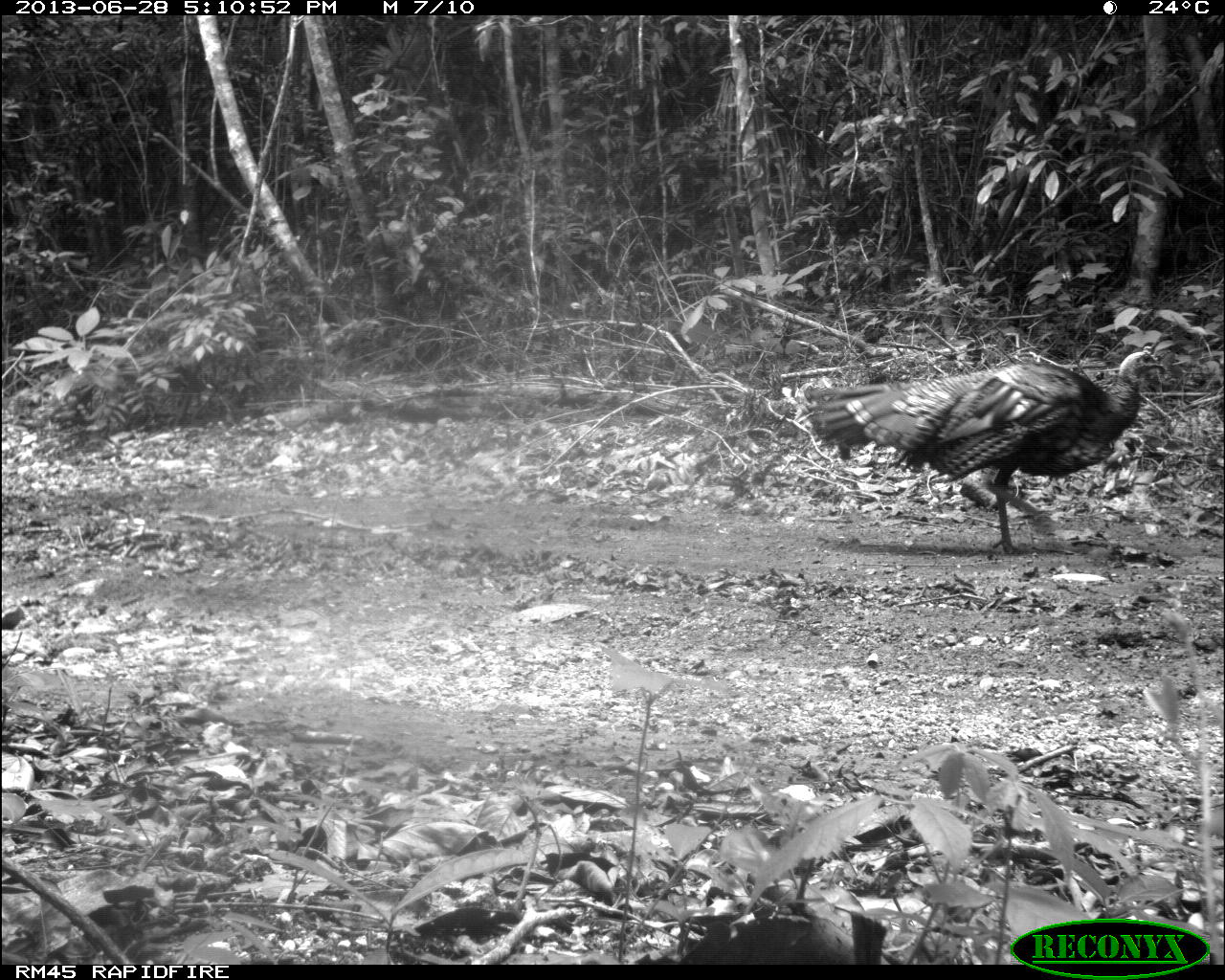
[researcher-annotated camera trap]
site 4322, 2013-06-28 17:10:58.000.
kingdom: Animalia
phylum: Chordata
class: Aves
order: Galliformes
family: Phasianidae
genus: Meleagris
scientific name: Meleagris ocellata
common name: ocellated turkey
Meleagris ocellata (ocellated turkey), count 2.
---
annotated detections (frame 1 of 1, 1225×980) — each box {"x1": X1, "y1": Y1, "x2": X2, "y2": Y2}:
meleagris ocellata: {"x1": 799, "y1": 339, "x2": 1159, "y2": 551}